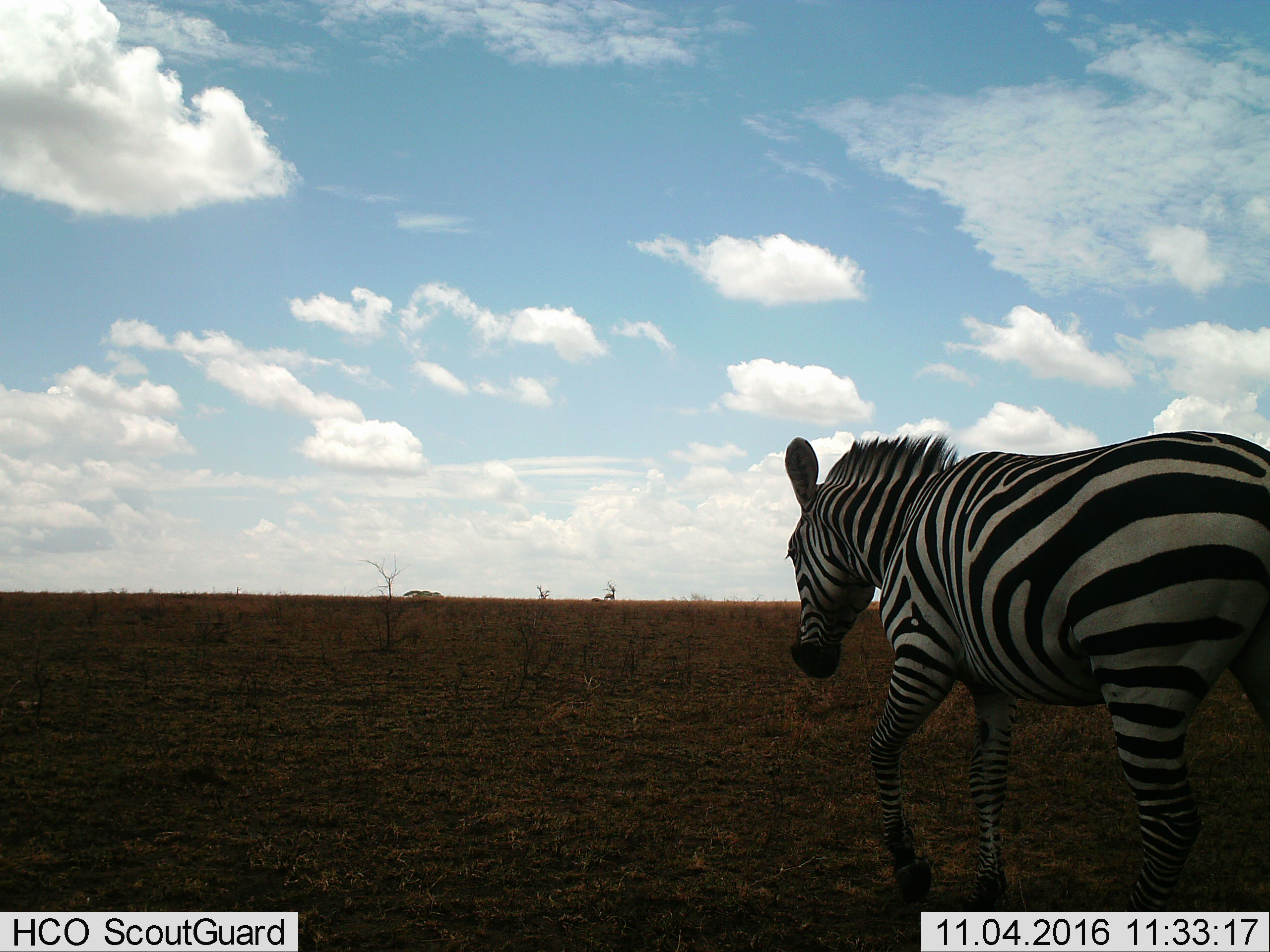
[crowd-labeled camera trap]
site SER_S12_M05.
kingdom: Animalia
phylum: Chordata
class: Mammalia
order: Perissodactyla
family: Equidae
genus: Equus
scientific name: Equus quagga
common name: plains zebra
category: zebraplains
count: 1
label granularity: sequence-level